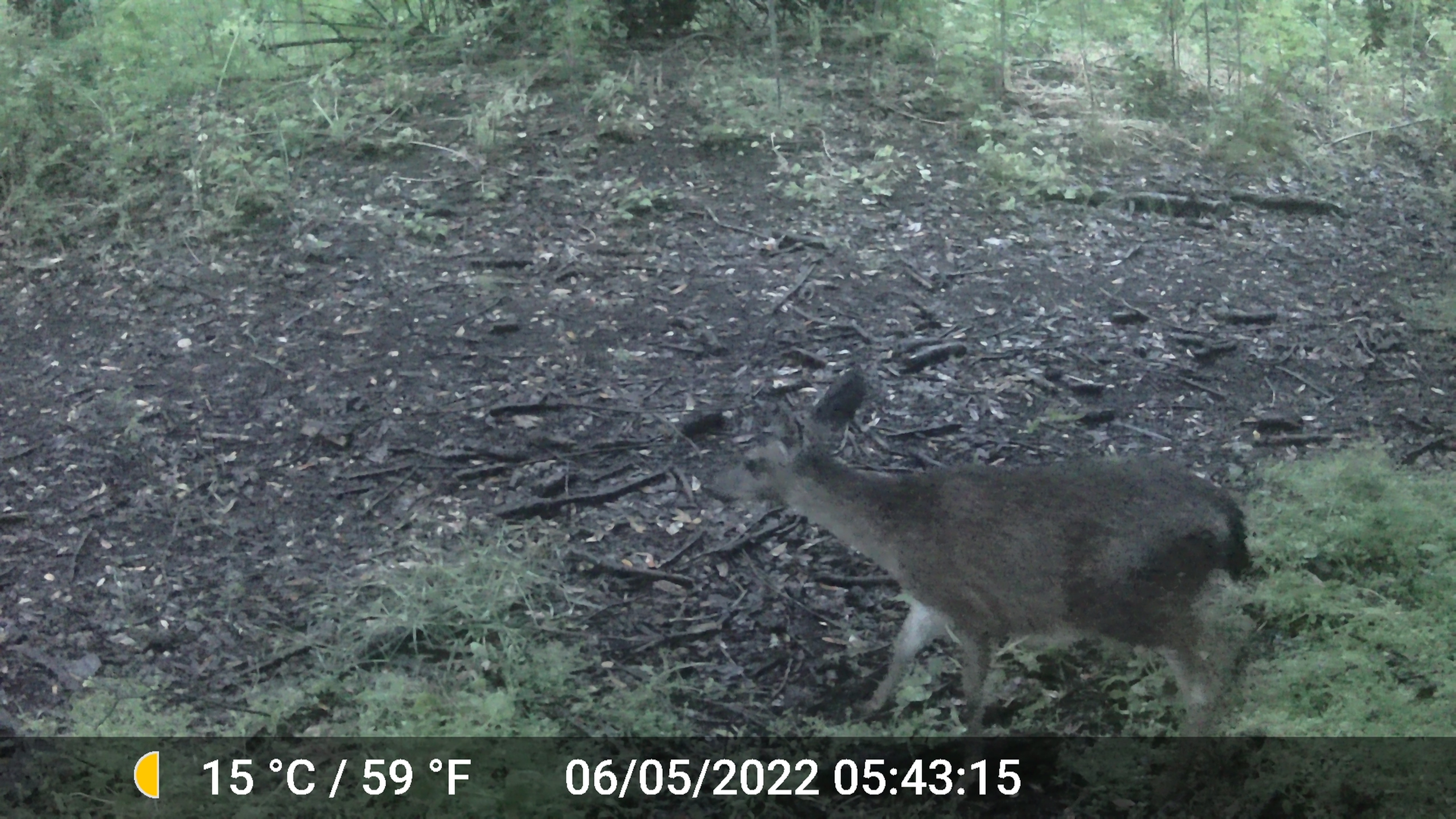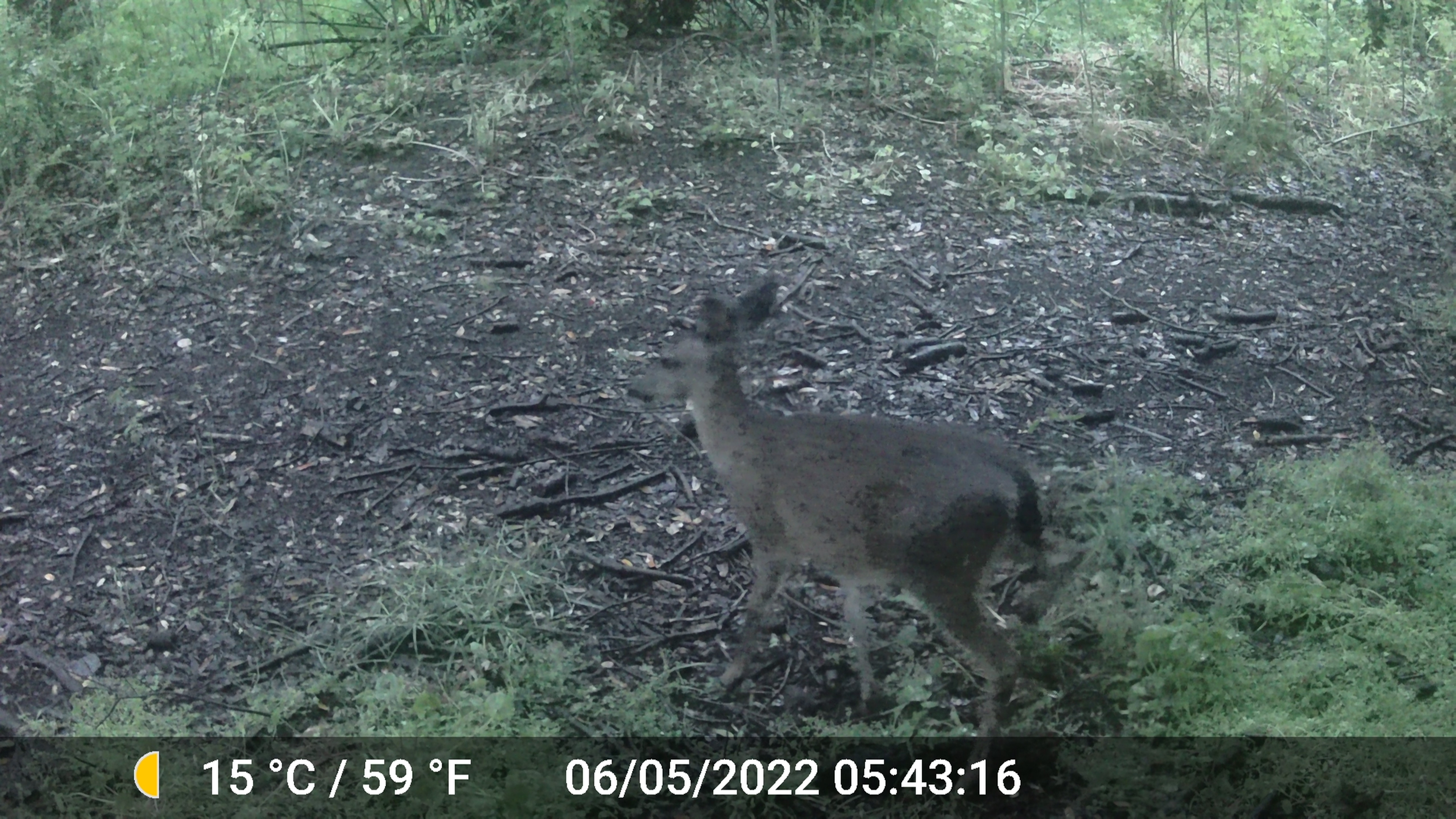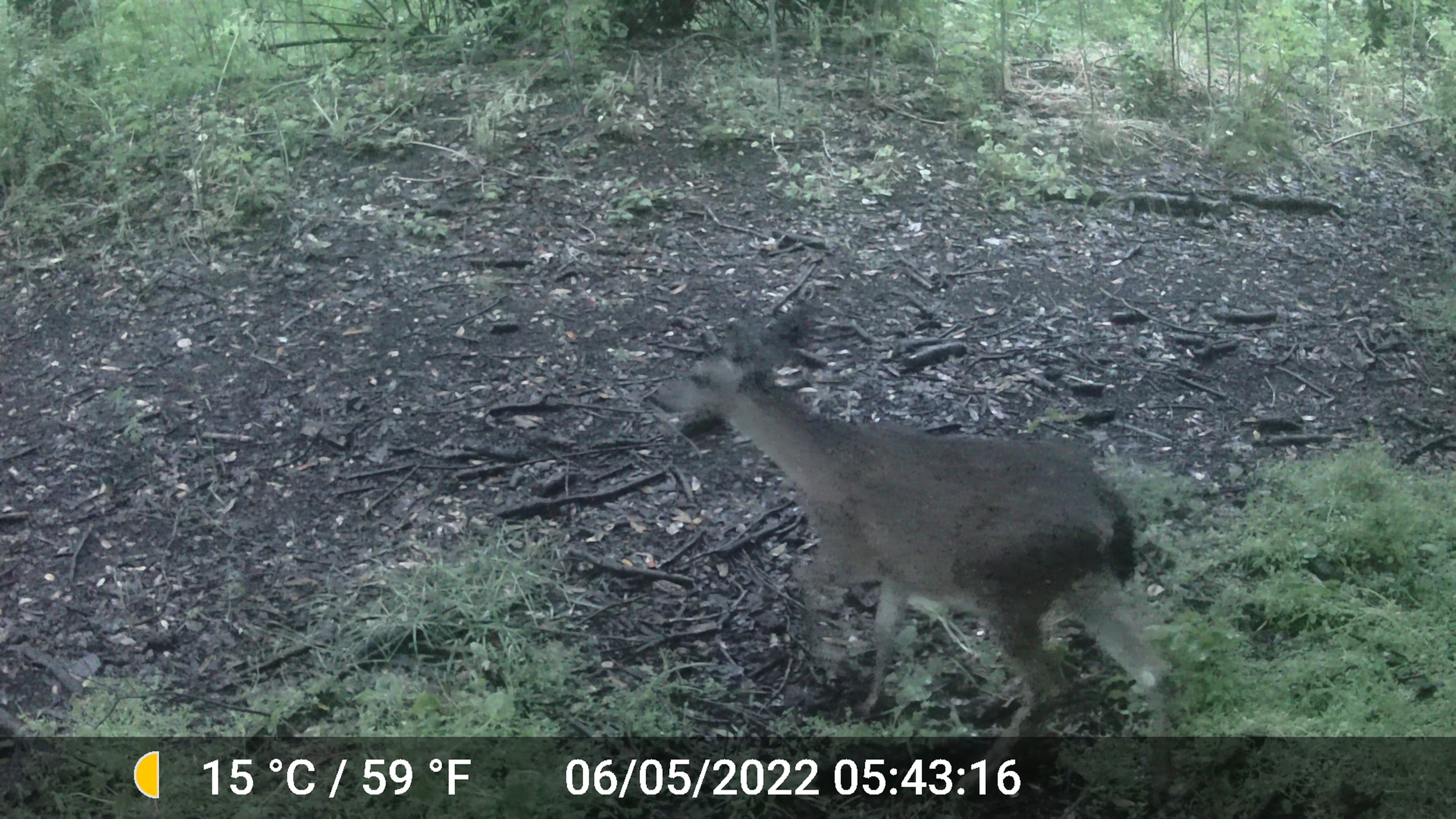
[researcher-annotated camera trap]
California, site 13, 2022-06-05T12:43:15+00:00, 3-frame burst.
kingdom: Animalia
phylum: Chordata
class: Mammalia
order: Artiodactyla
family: Cervidae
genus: Odocoileus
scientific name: Odocoileus hemionus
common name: mule deer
Mule deer (Odocoileus hemionus).